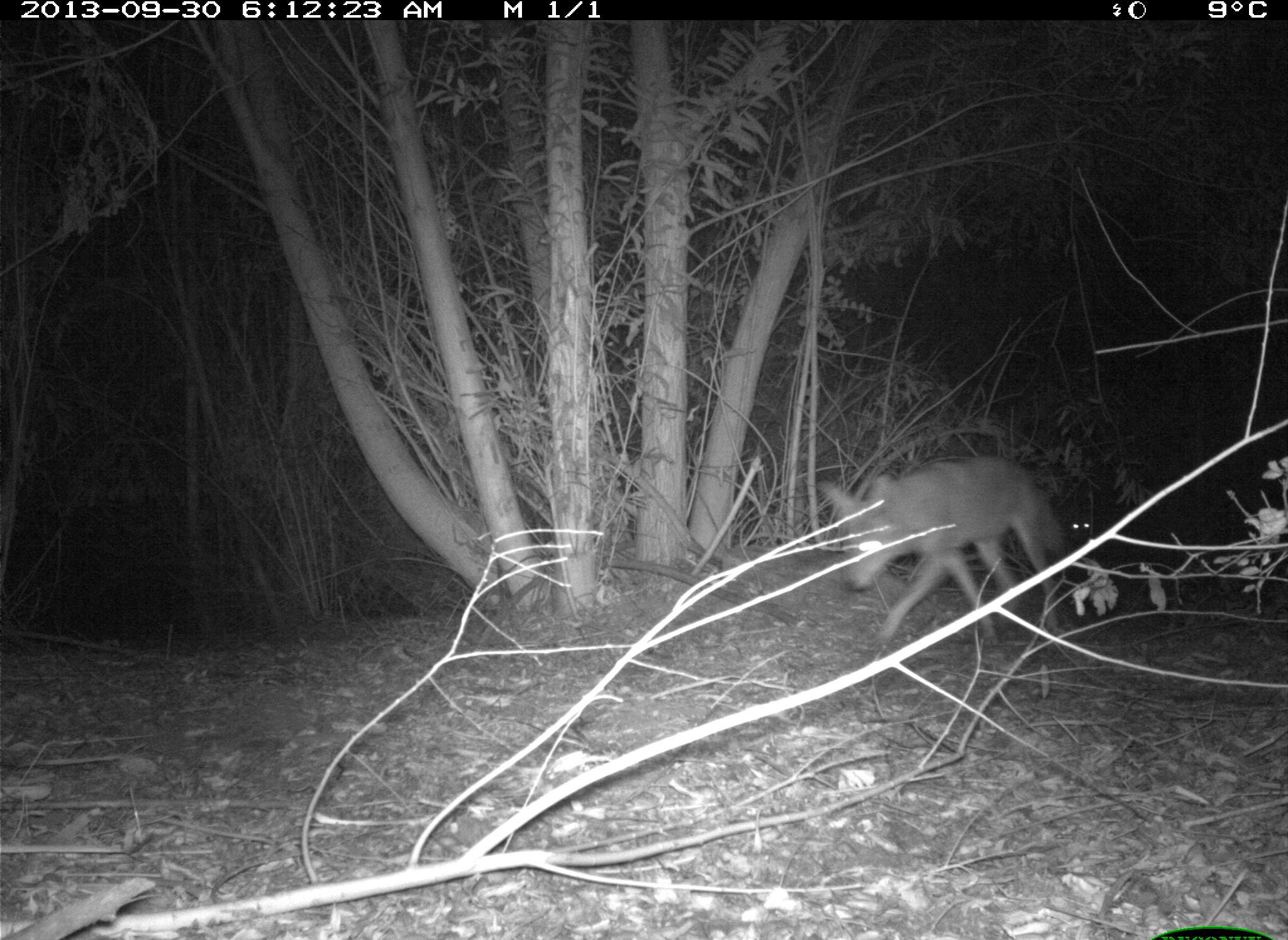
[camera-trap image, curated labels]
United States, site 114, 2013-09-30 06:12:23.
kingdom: Animalia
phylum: Chordata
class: Mammalia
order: Carnivora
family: Canidae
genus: Canis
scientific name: Canis latrans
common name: coyote